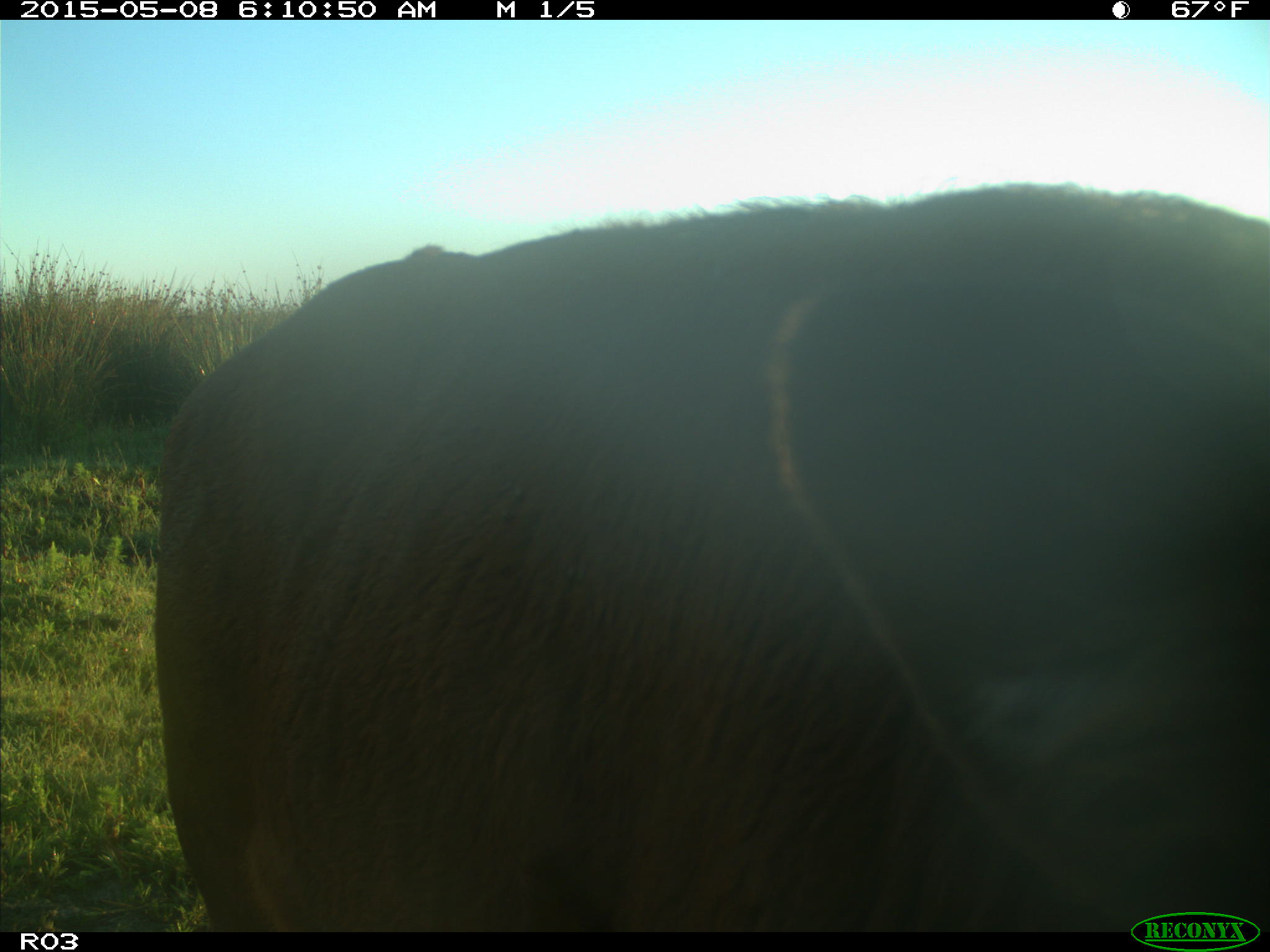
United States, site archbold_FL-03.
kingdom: Animalia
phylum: Chordata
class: Mammalia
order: Artiodactyla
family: Bovidae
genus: Bos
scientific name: Bos taurus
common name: domestic cow